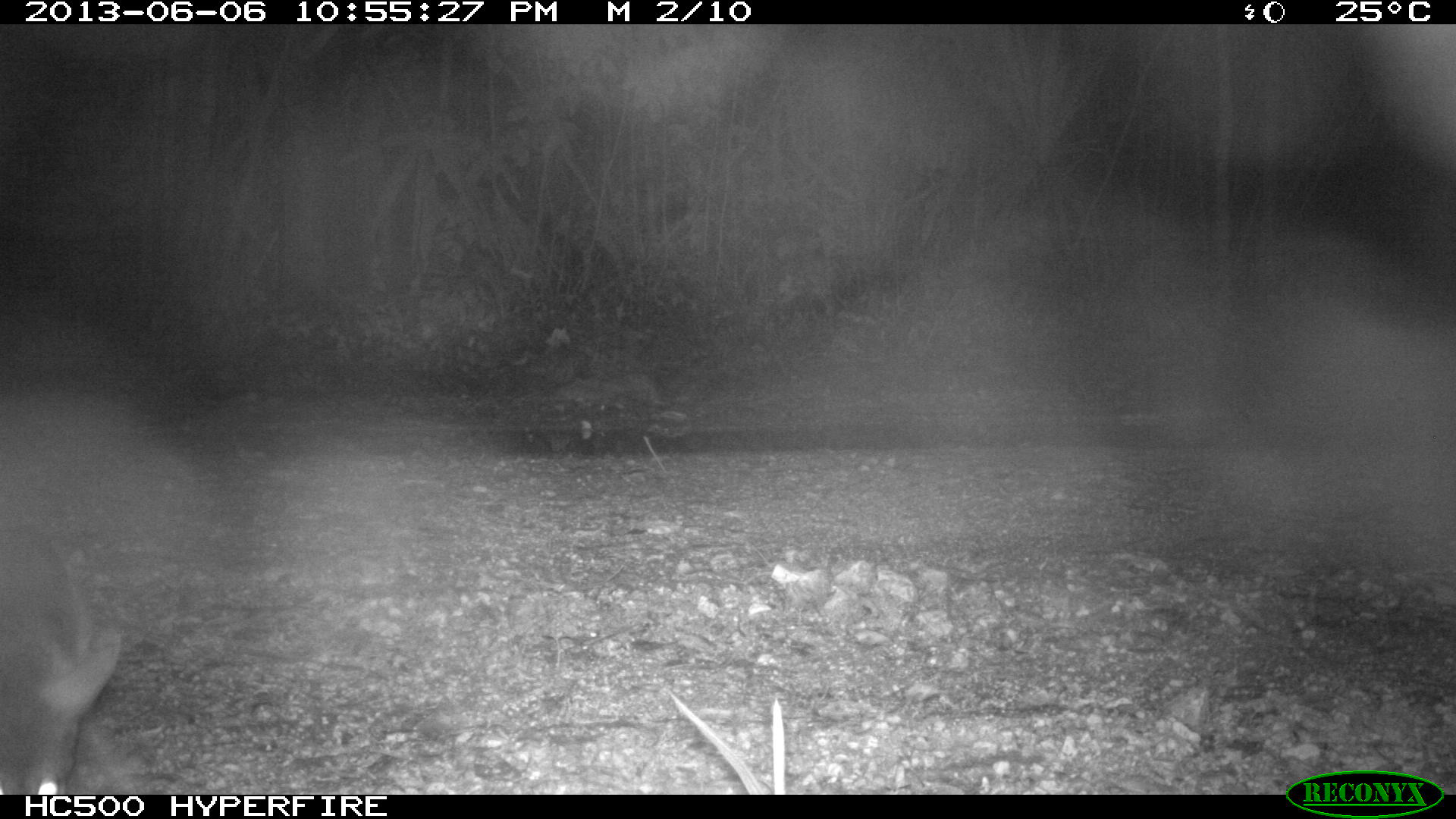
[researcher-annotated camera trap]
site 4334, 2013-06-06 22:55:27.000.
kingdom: Animalia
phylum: Chordata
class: Mammalia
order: Carnivora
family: Canidae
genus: Urocyon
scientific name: Urocyon cinereoargenteus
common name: gray fox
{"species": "Urocyon cinereoargenteus (gray fox)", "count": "1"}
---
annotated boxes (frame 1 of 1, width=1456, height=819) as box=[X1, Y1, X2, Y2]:
urocyon cinereoargenteus: box=[0, 512, 122, 795]